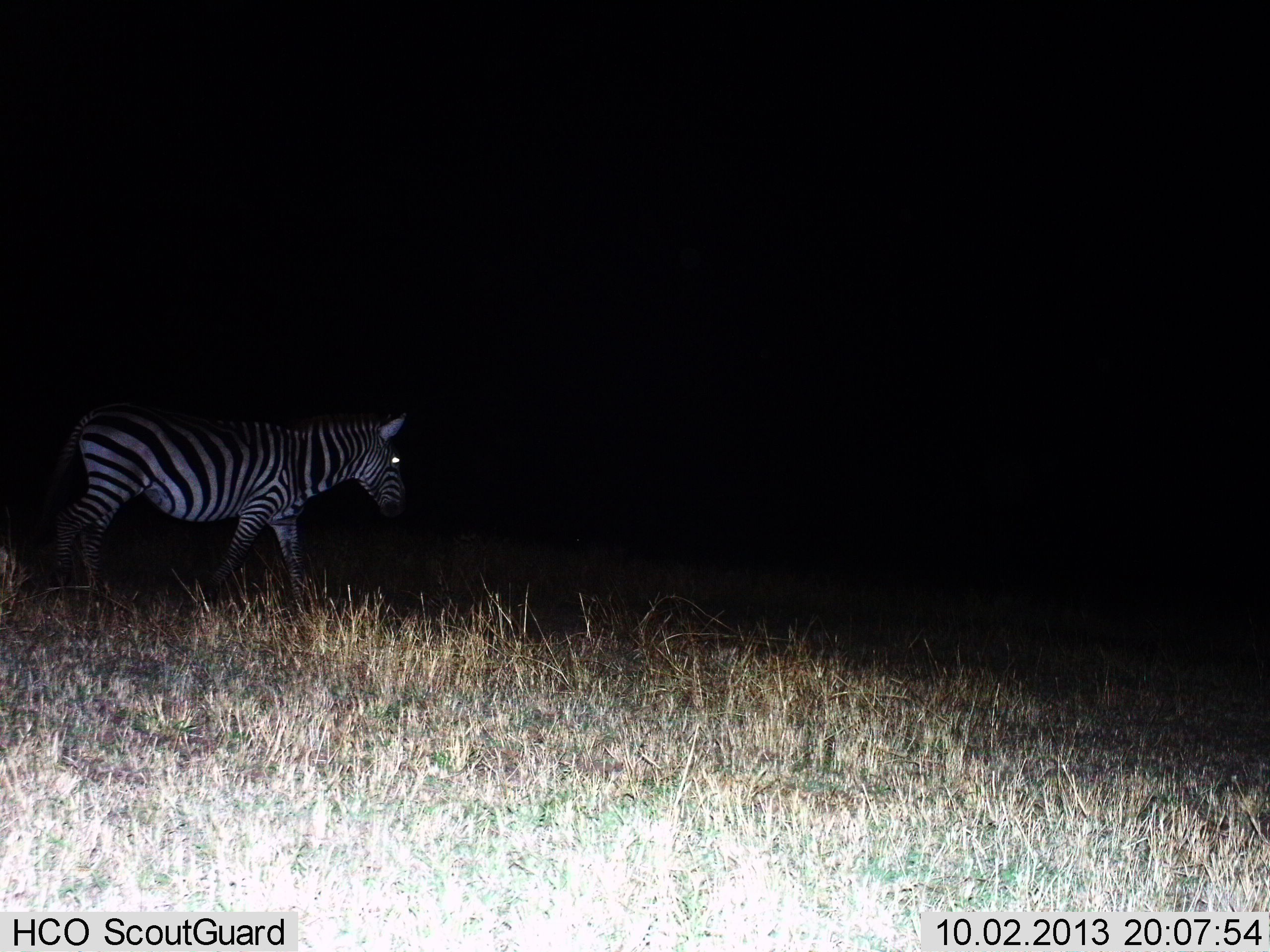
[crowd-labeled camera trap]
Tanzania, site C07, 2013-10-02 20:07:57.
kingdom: Animalia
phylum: Chordata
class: Mammalia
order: Perissodactyla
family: Equidae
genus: Equus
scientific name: Equus quagga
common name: plains zebra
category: zebra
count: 1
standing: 20%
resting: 0%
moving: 80%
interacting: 0%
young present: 0%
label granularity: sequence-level